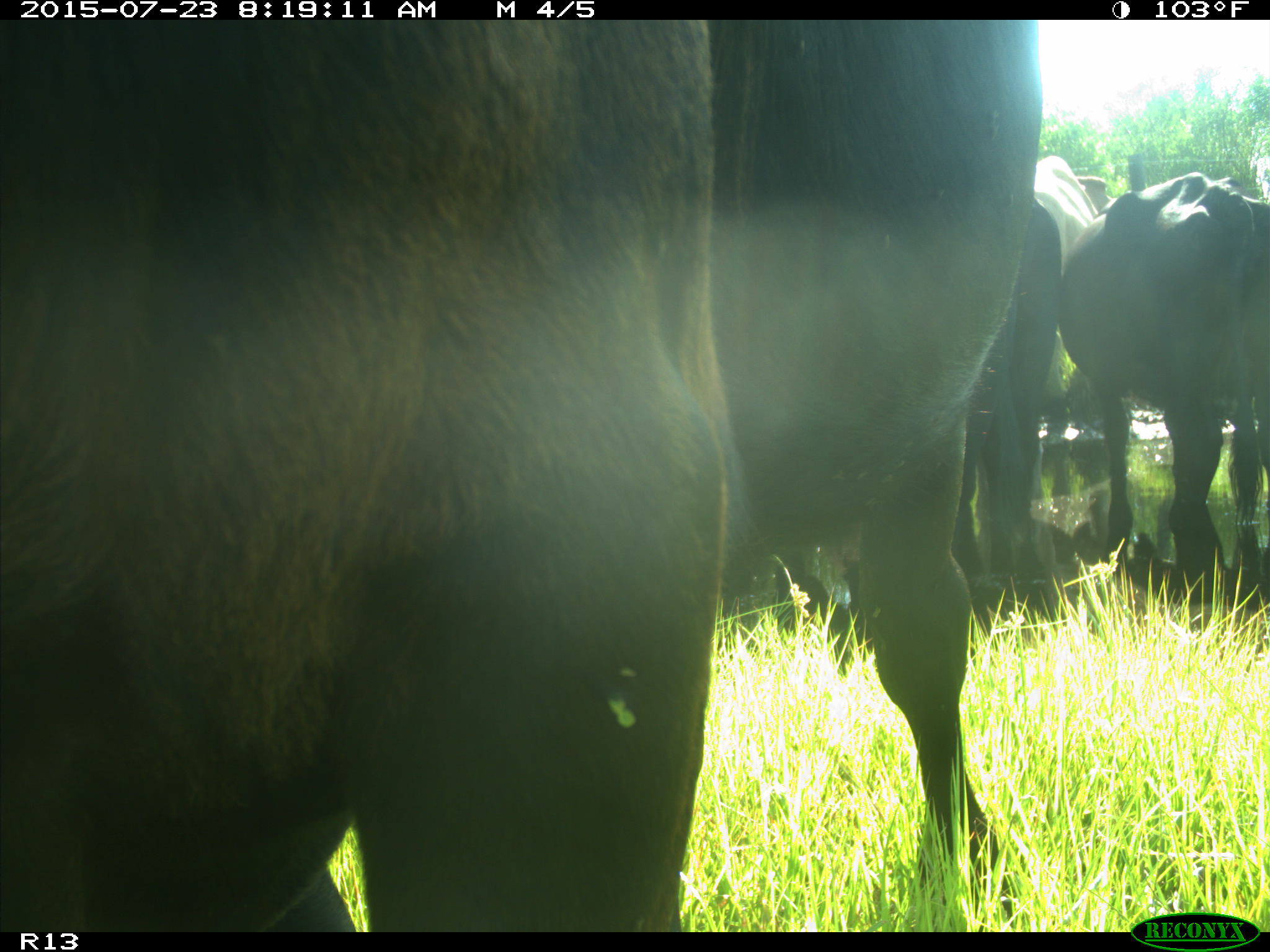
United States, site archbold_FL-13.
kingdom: Animalia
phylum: Chordata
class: Mammalia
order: Artiodactyla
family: Bovidae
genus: Bos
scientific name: Bos taurus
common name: domestic cow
Bos taurus (domestic cow).